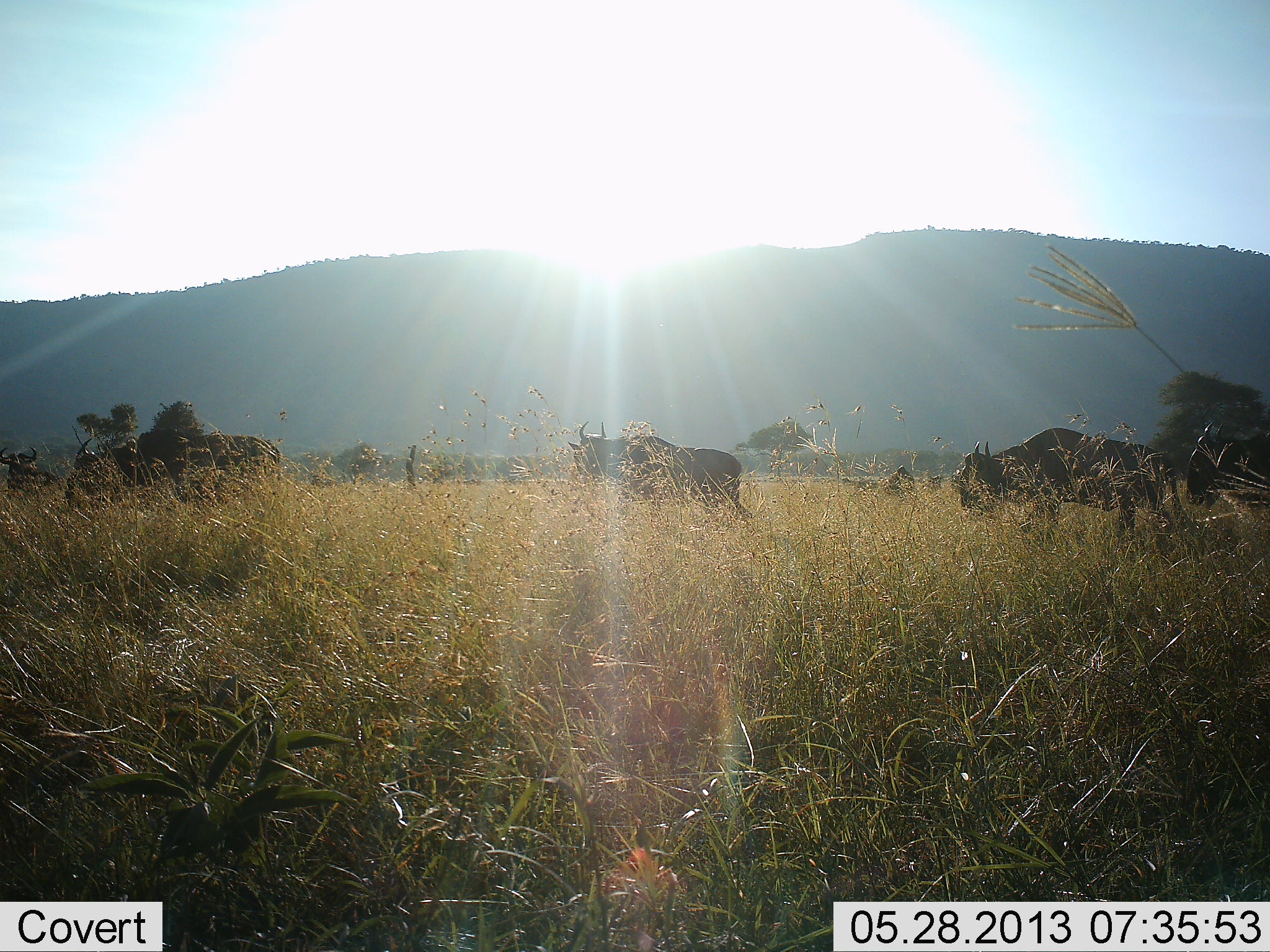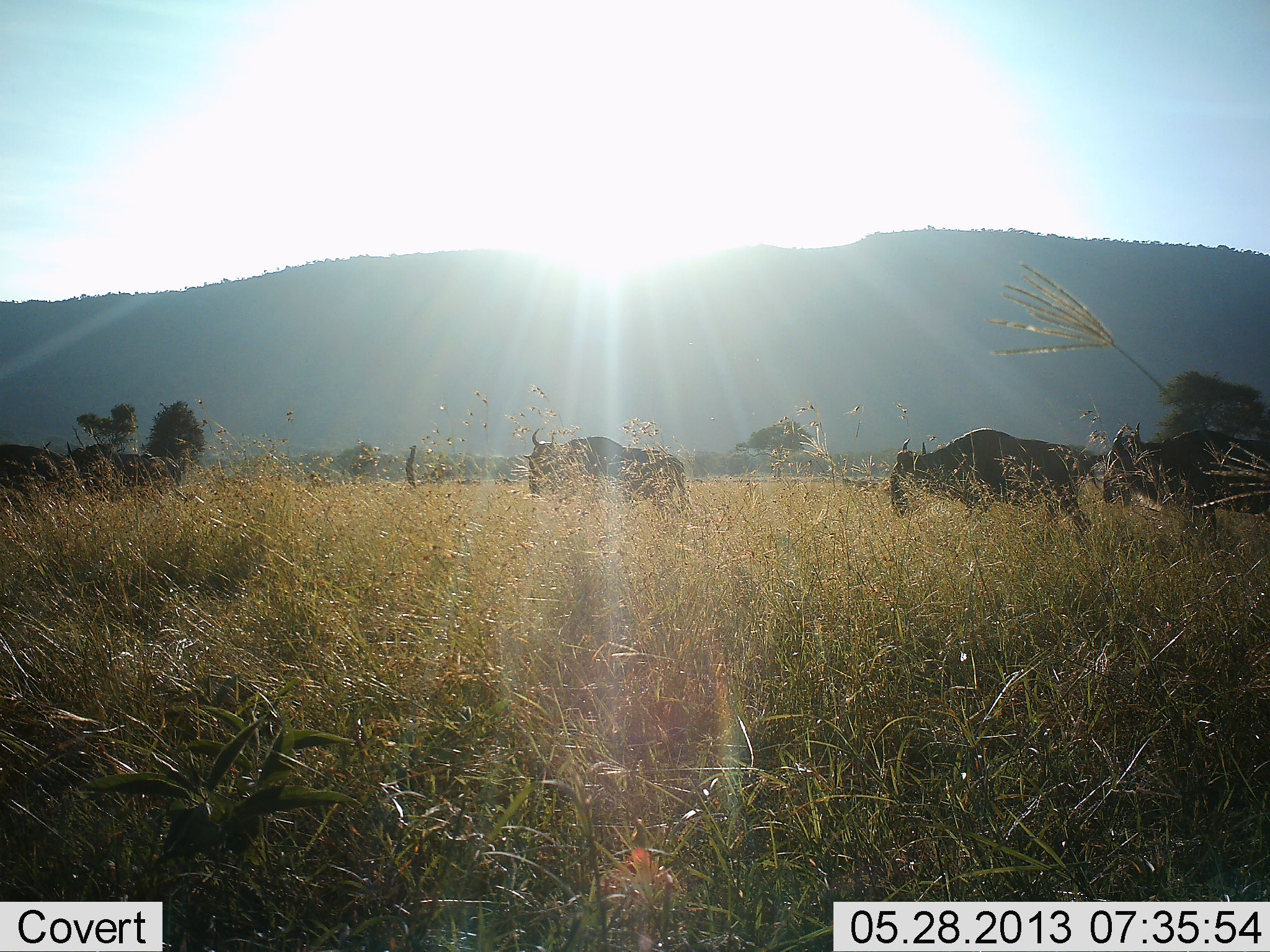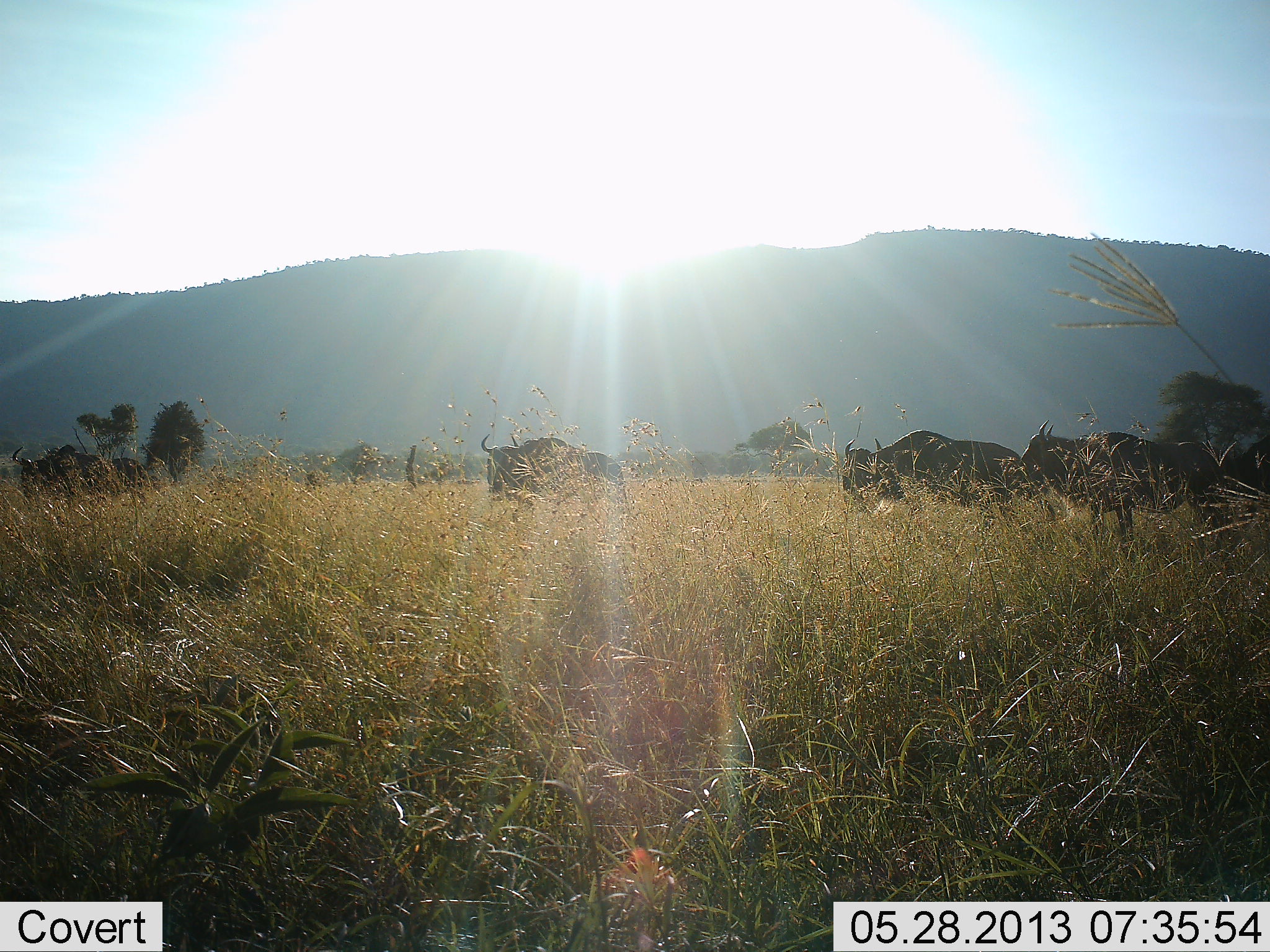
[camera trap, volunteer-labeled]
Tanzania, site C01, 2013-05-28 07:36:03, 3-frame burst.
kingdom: Animalia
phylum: Chordata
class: Mammalia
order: Artiodactyla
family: Bovidae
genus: Connochaetes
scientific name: Connochaetes taurinus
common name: blue wildebeest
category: wildebeest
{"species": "wildebeest (blue wildebeest) (Connochaetes taurinus)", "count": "6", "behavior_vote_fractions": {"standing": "10%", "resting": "0%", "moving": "95%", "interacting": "5%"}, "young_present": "0%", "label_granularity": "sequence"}